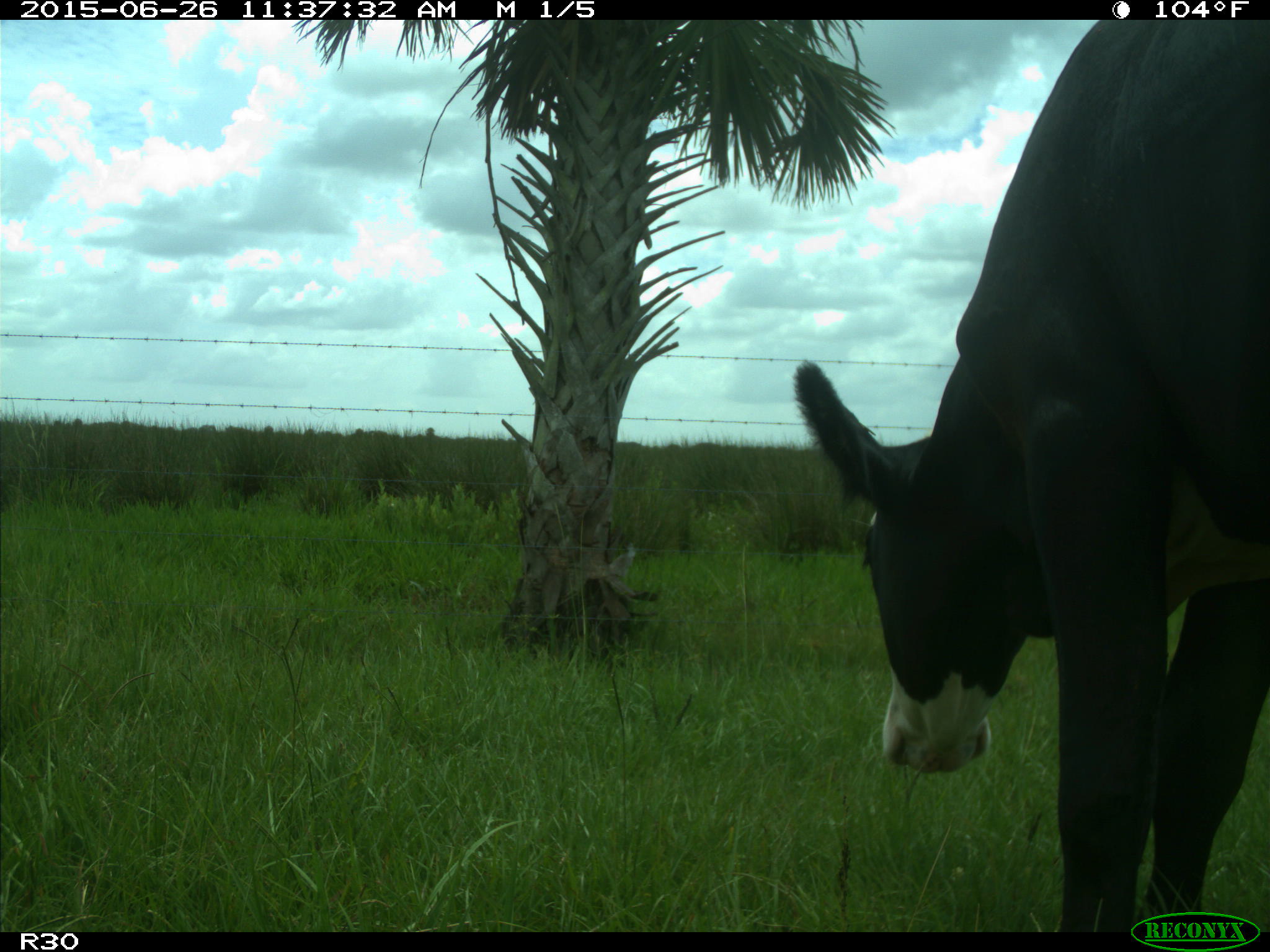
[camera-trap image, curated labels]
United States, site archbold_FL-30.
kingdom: Animalia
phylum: Chordata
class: Mammalia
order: Artiodactyla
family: Bovidae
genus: Bos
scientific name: Bos taurus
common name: domestic cow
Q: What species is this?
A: Bos taurus (domestic cow).